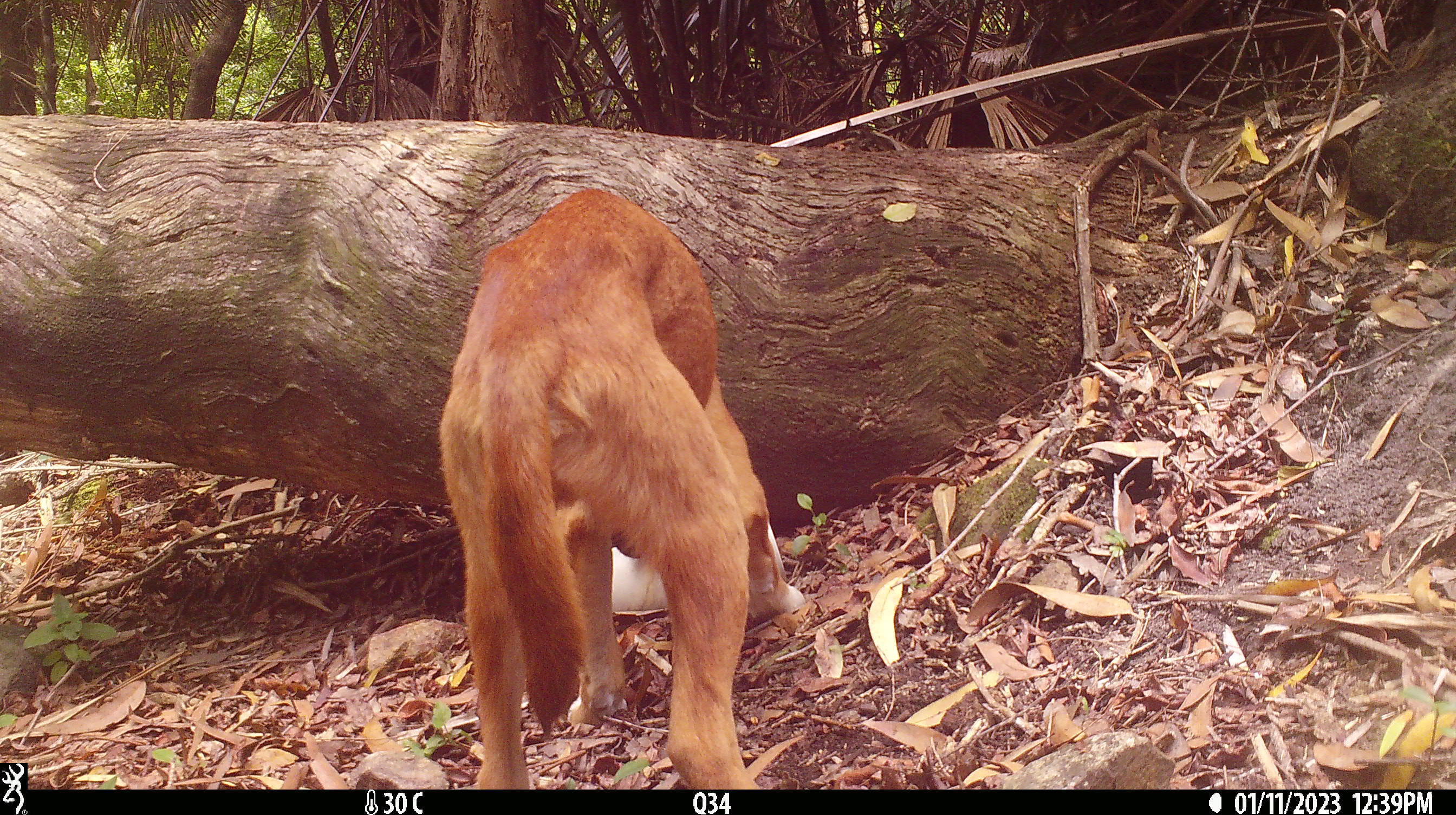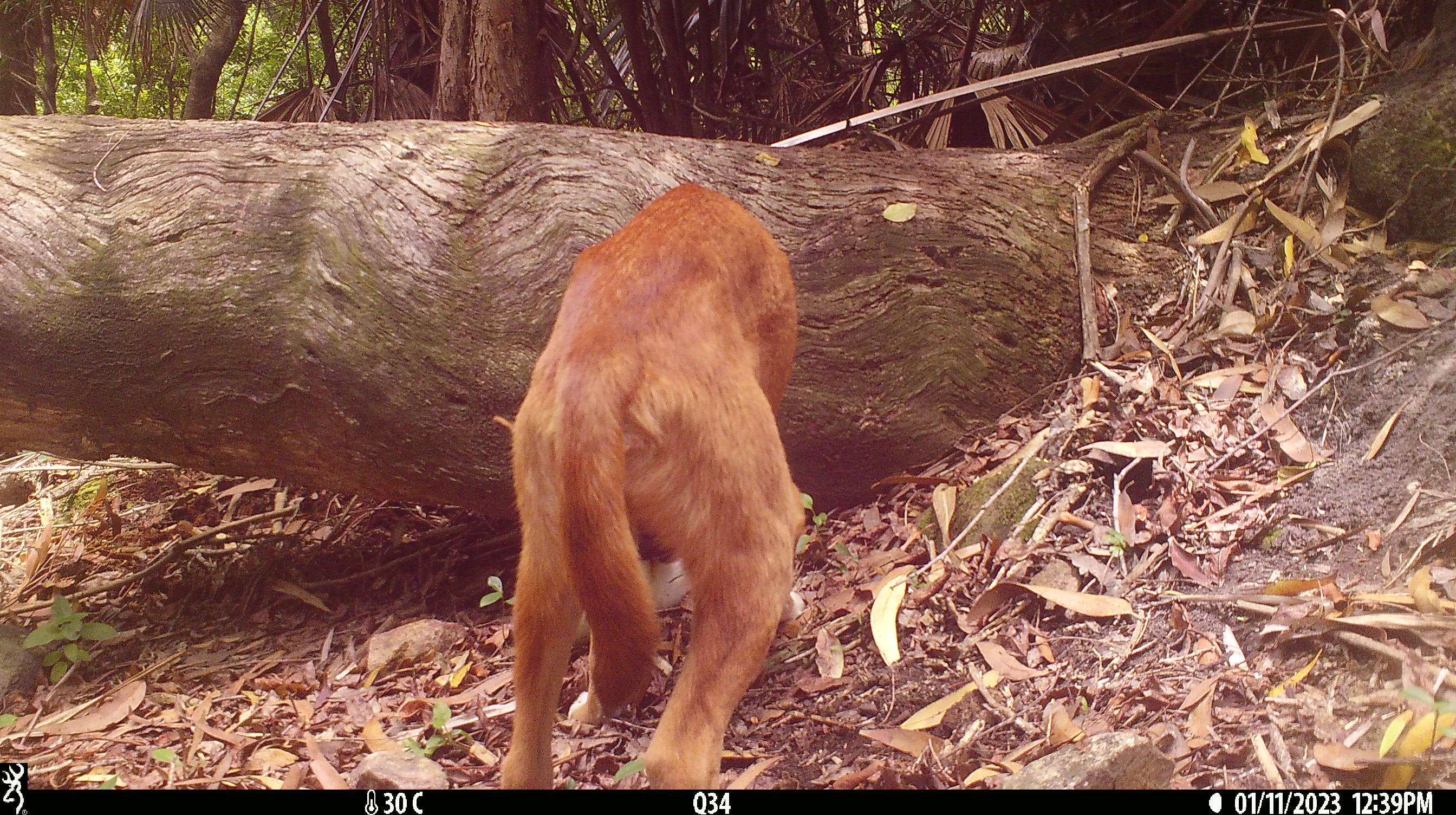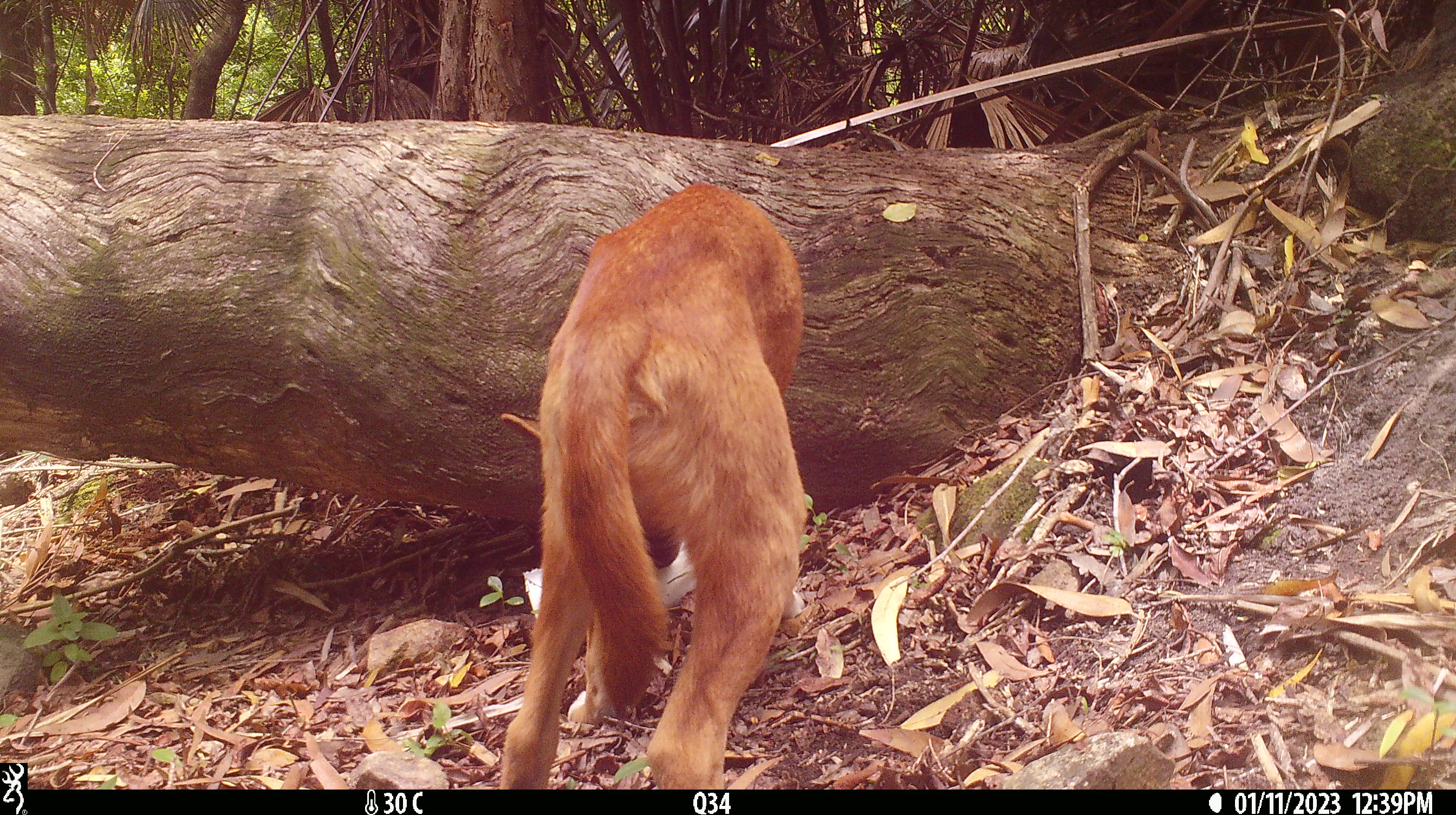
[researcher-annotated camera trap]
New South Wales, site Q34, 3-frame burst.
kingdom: Animalia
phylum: Chordata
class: Mammalia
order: Carnivora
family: Canidae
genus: Canis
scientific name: Canis familiaris dingo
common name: dingo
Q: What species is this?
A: Dingo (Canis familiaris dingo).